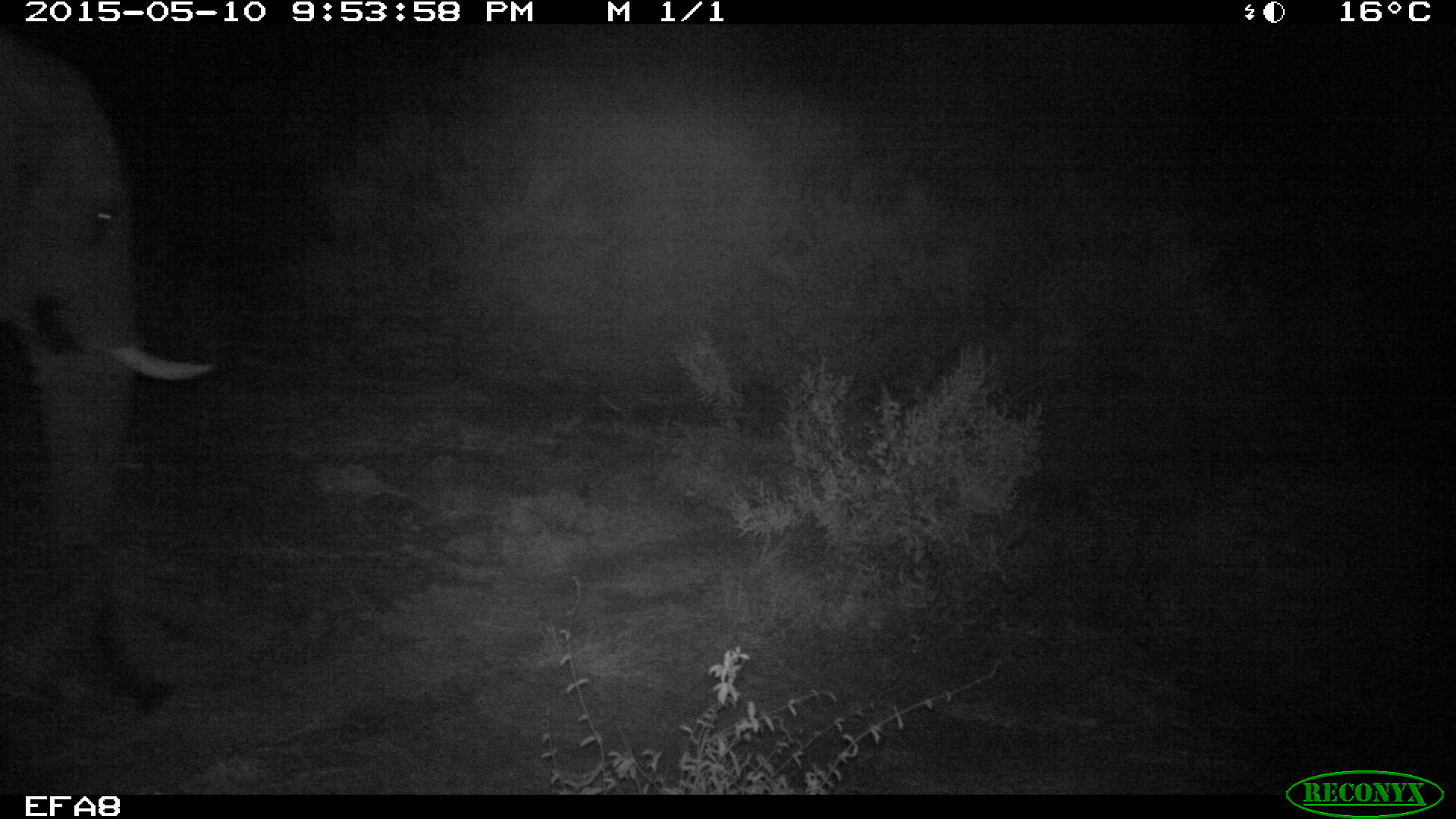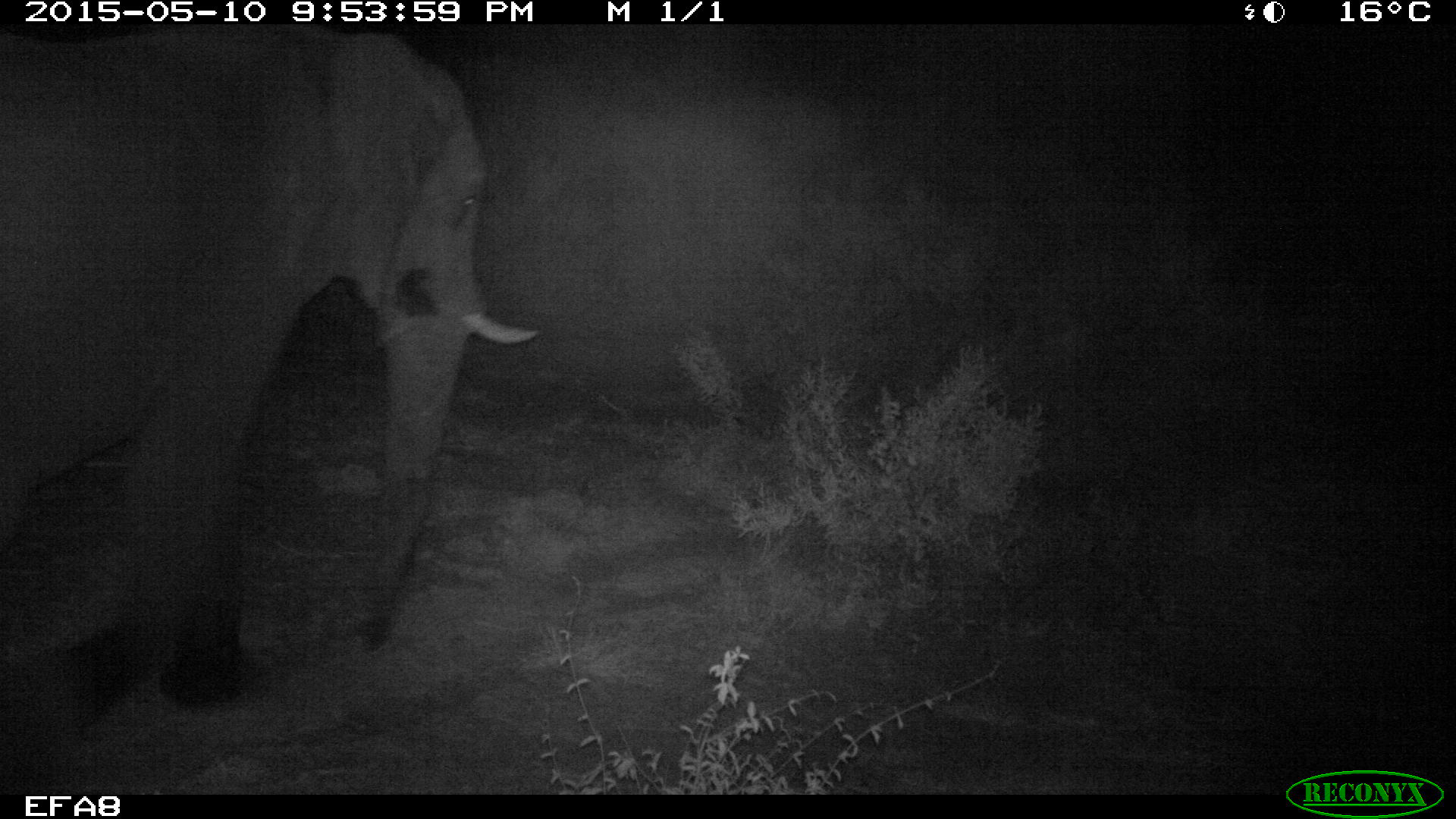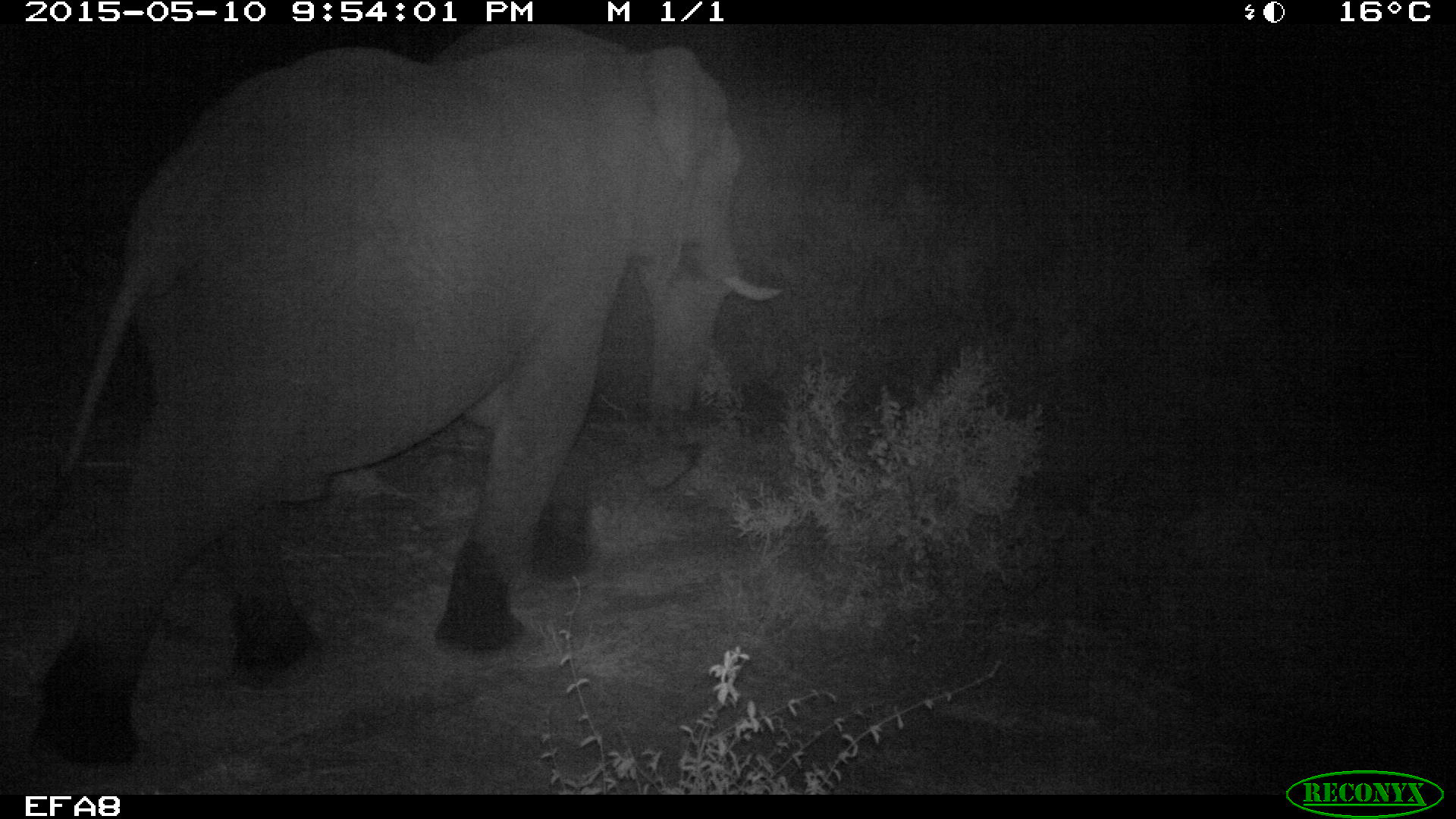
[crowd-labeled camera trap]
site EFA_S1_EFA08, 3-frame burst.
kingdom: Animalia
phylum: Chordata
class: Mammalia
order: Proboscidea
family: Elephantidae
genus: Loxodonta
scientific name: Loxodonta africana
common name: african bush elephant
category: elephant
Elephant (african bush elephant) (Loxodonta africana), count 1. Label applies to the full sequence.